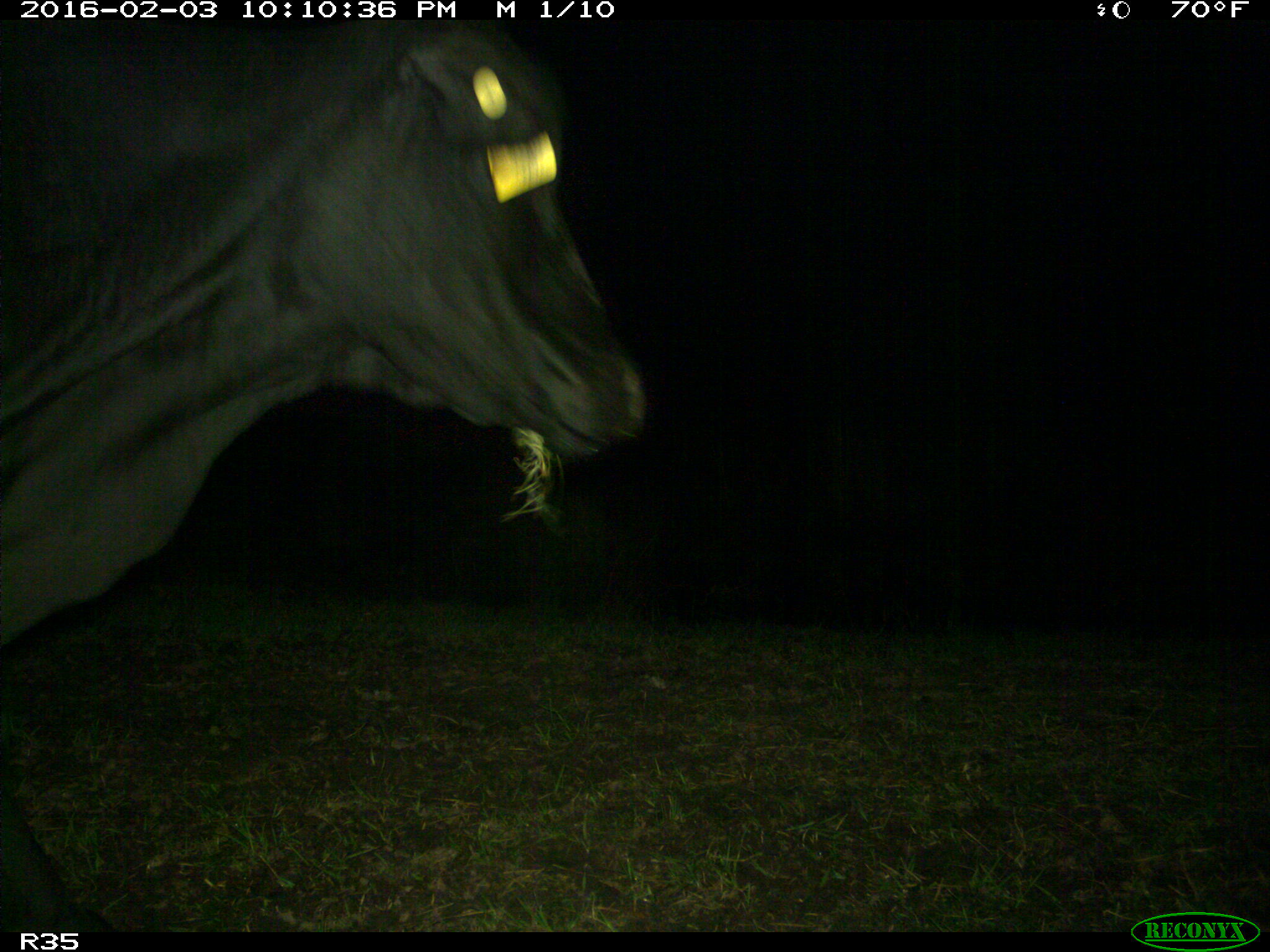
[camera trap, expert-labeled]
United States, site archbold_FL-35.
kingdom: Animalia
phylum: Chordata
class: Mammalia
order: Artiodactyla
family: Bovidae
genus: Bos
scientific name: Bos taurus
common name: domestic cow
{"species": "Bos taurus (domestic cow)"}